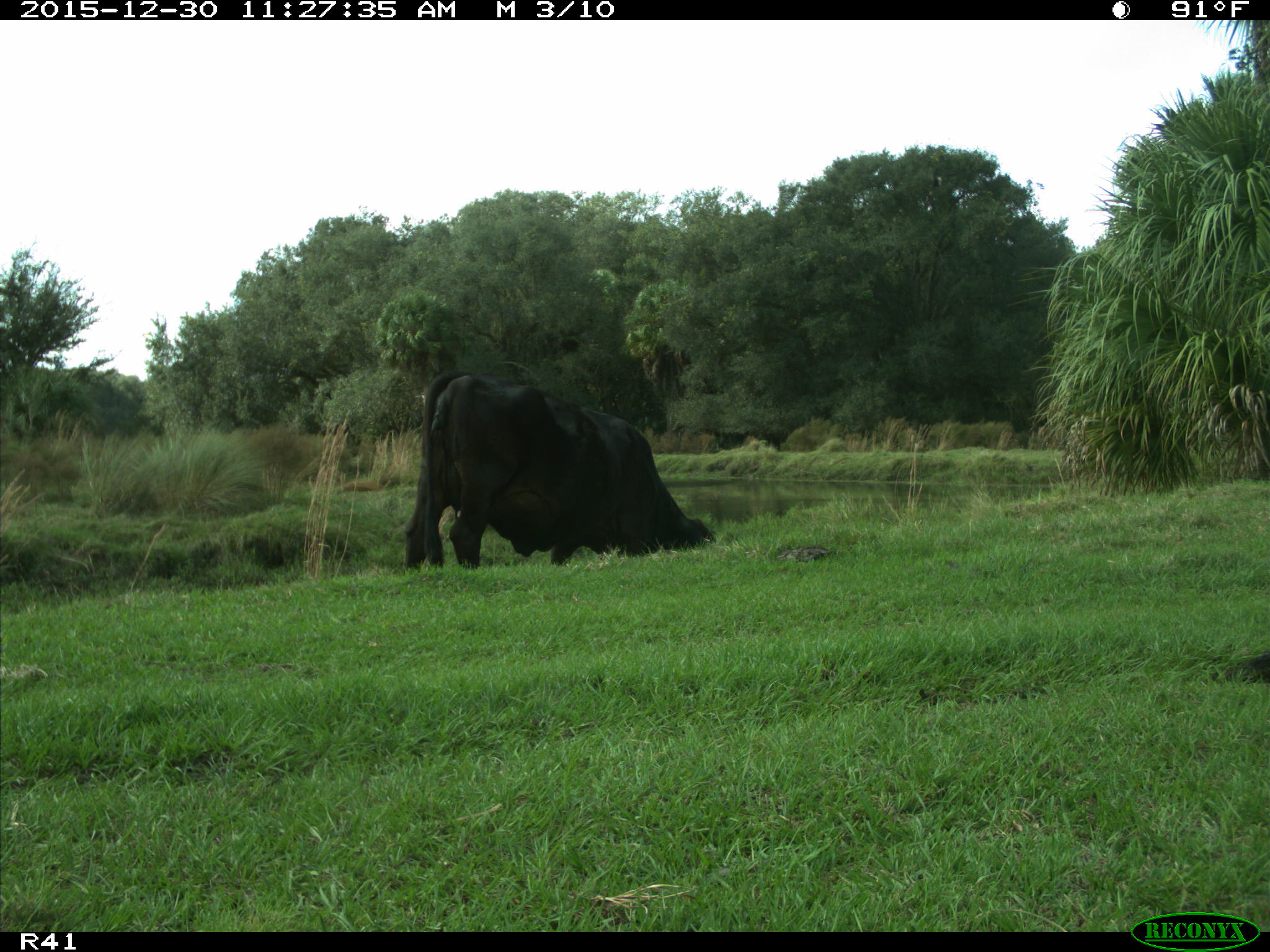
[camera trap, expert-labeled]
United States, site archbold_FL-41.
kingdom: Animalia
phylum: Chordata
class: Mammalia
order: Artiodactyla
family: Bovidae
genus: Bos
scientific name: Bos taurus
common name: domestic cow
Bos taurus (domestic cow).